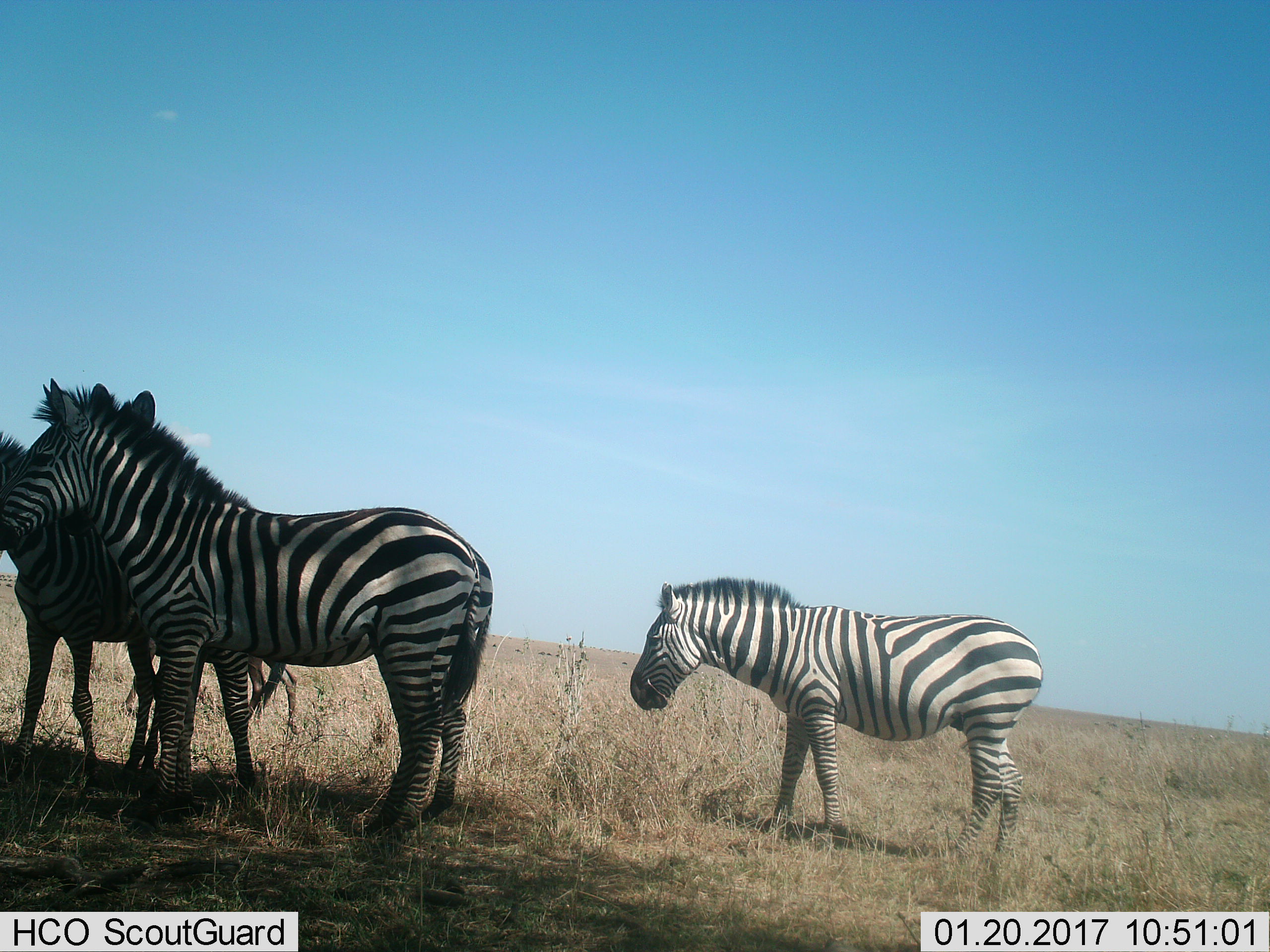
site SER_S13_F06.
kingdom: Animalia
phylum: Chordata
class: Mammalia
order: Perissodactyla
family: Equidae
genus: Equus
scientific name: Equus quagga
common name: plains zebra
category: zebraplains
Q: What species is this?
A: Zebraplains (plains zebra) (Equus quagga).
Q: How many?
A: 3.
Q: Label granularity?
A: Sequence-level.